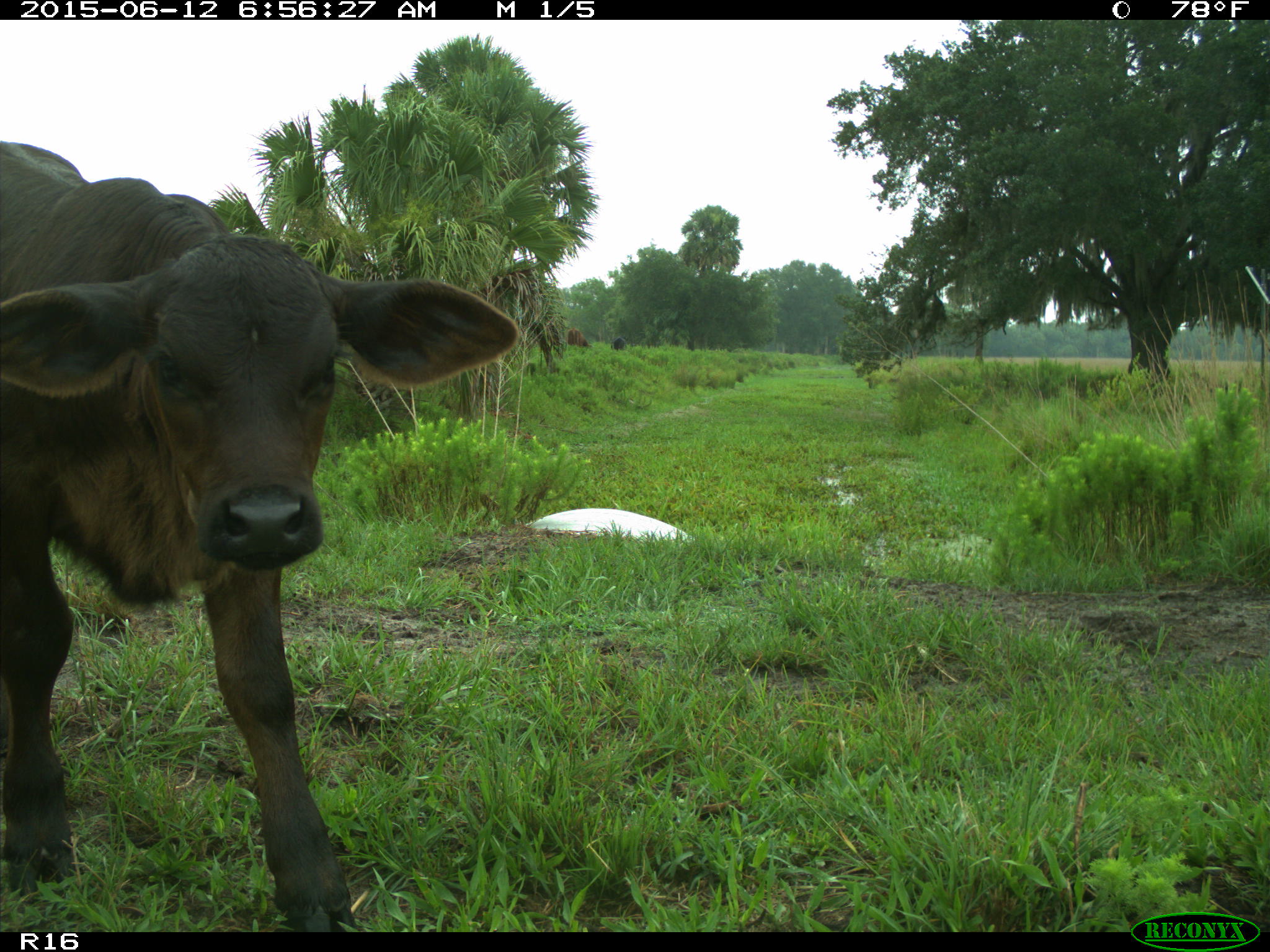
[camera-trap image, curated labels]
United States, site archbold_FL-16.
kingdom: Animalia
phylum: Chordata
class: Mammalia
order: Artiodactyla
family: Bovidae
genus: Bos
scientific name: Bos taurus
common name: domestic cow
Bos taurus (domestic cow).